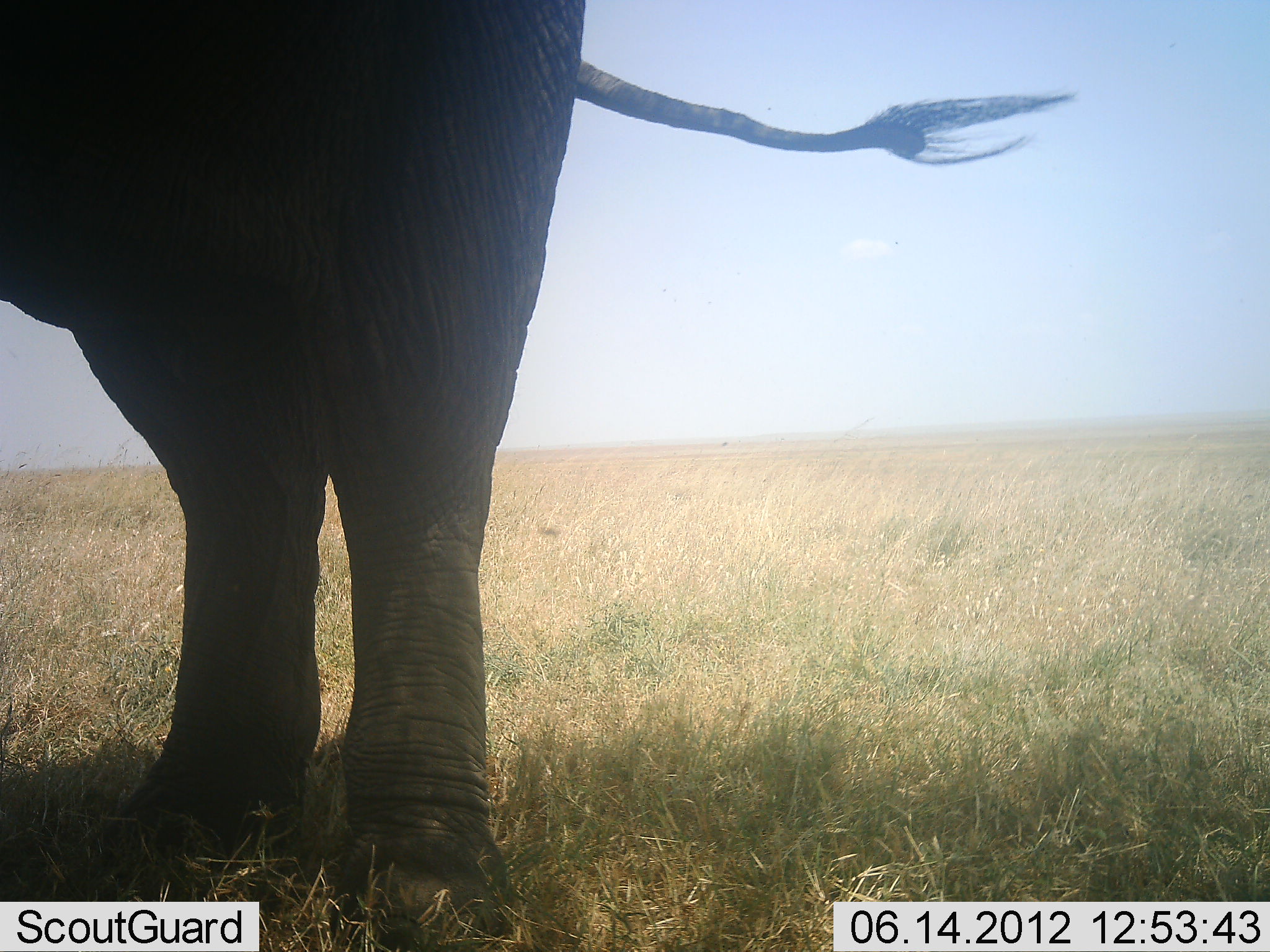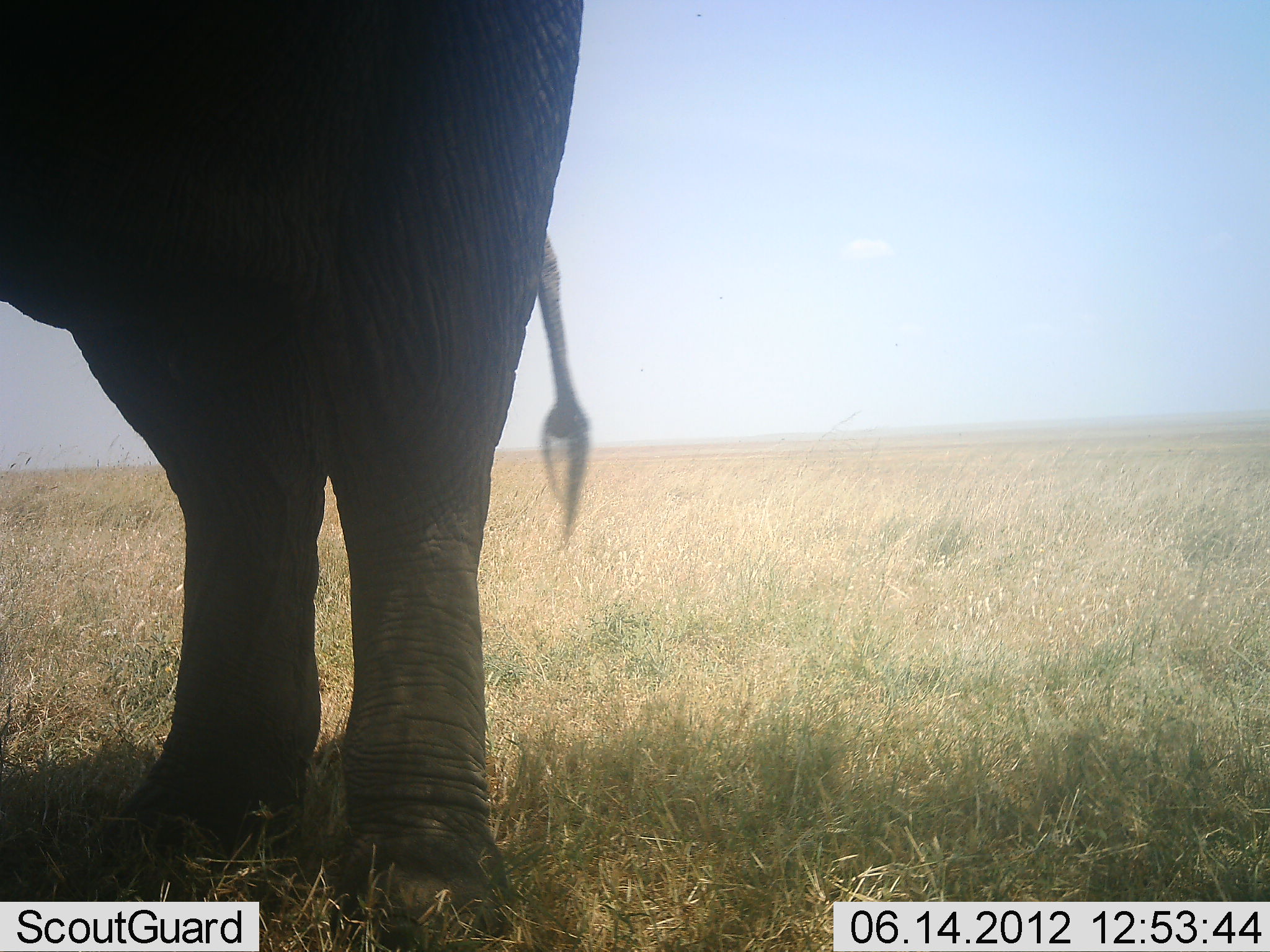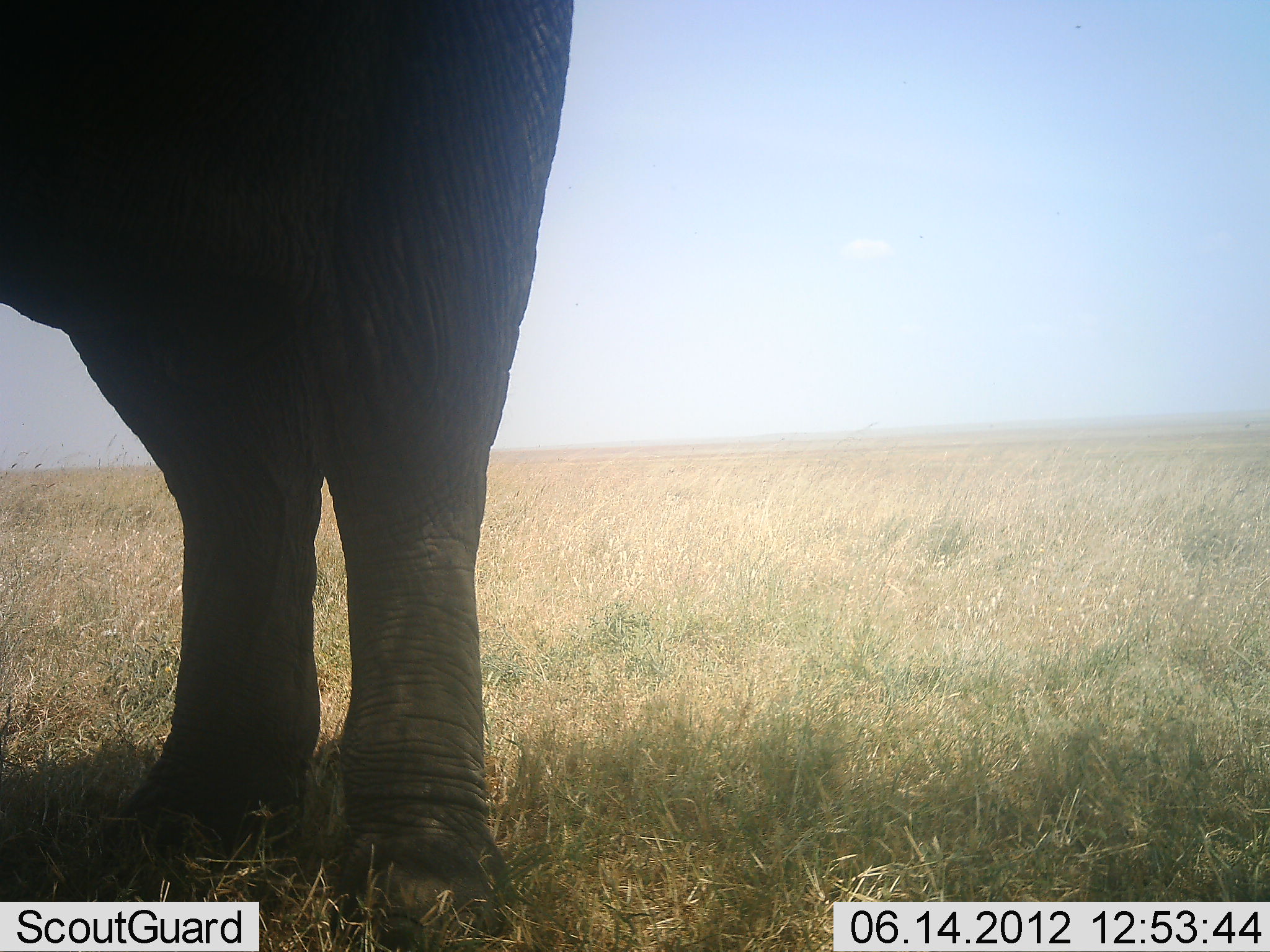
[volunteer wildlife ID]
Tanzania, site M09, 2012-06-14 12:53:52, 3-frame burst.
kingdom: Animalia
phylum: Chordata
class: Mammalia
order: Proboscidea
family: Elephantidae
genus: Loxodonta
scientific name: Loxodonta africana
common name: african bush elephant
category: elephant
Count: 1.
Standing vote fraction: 100%.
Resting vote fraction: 0%.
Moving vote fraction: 0%.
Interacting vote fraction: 0%.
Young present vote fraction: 0%.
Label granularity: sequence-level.